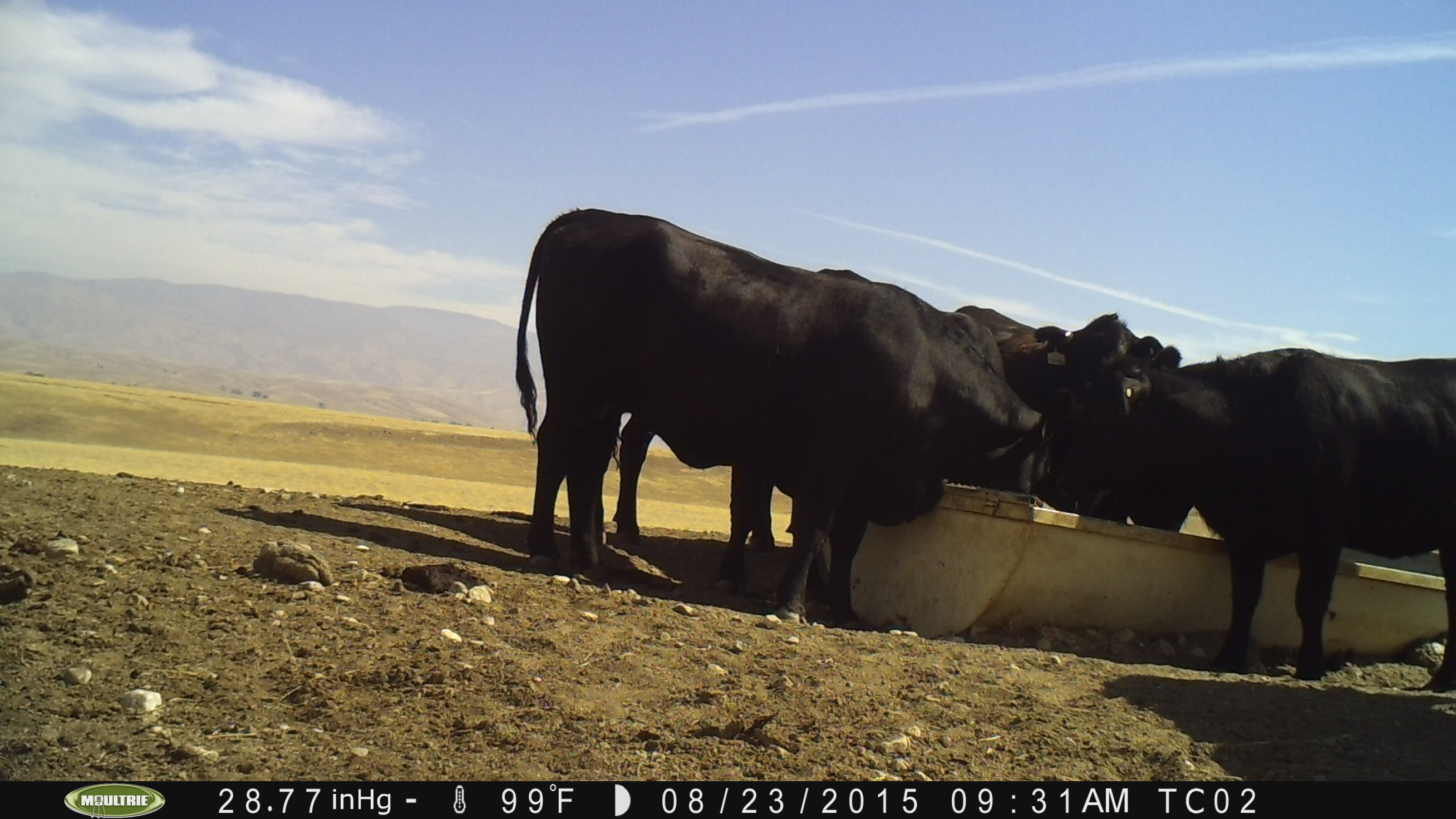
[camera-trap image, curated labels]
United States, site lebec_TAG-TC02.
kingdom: Animalia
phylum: Chordata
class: Mammalia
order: Artiodactyla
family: Bovidae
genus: Bos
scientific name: Bos taurus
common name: domestic cow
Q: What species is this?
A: Bos taurus (domestic cow).